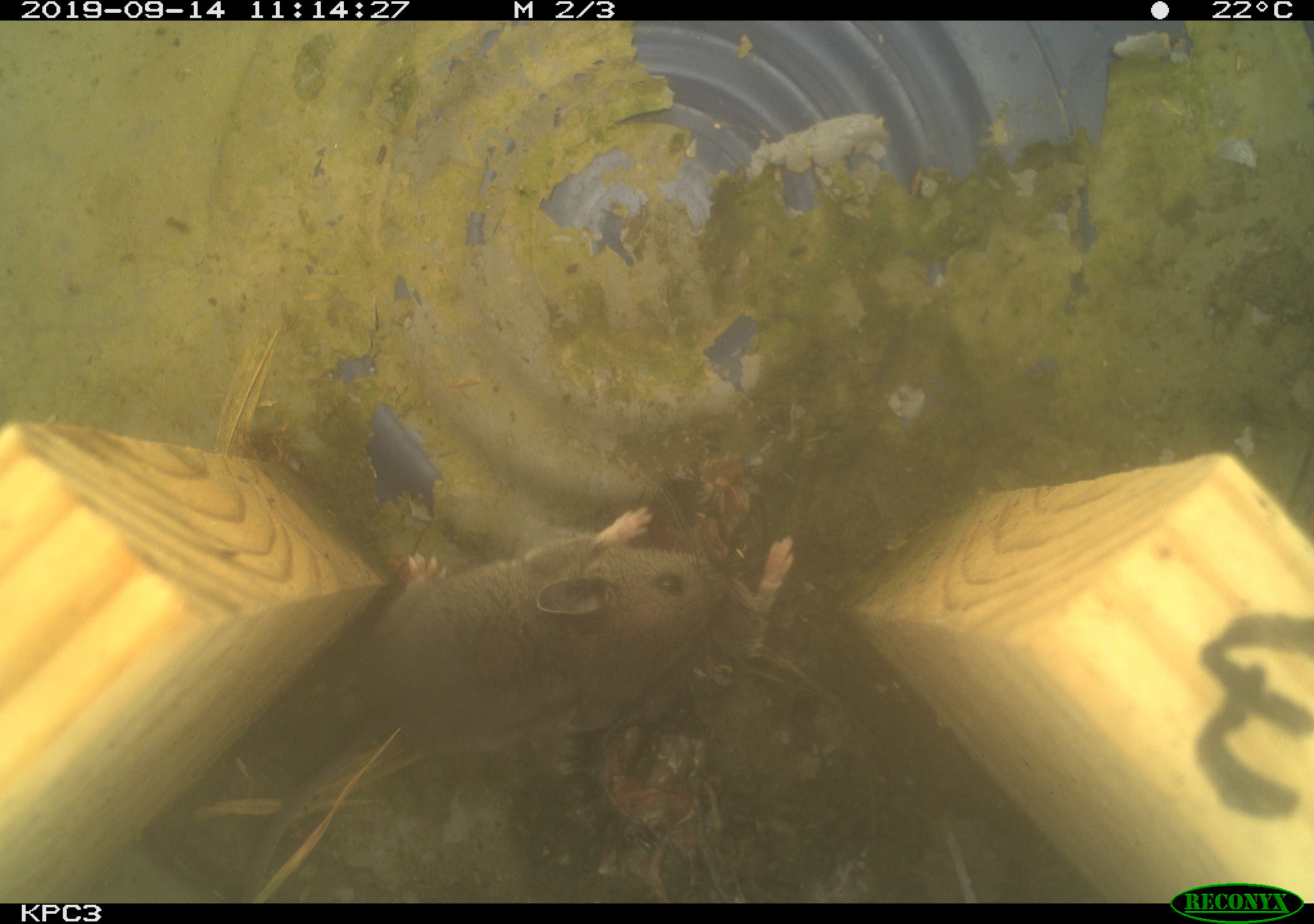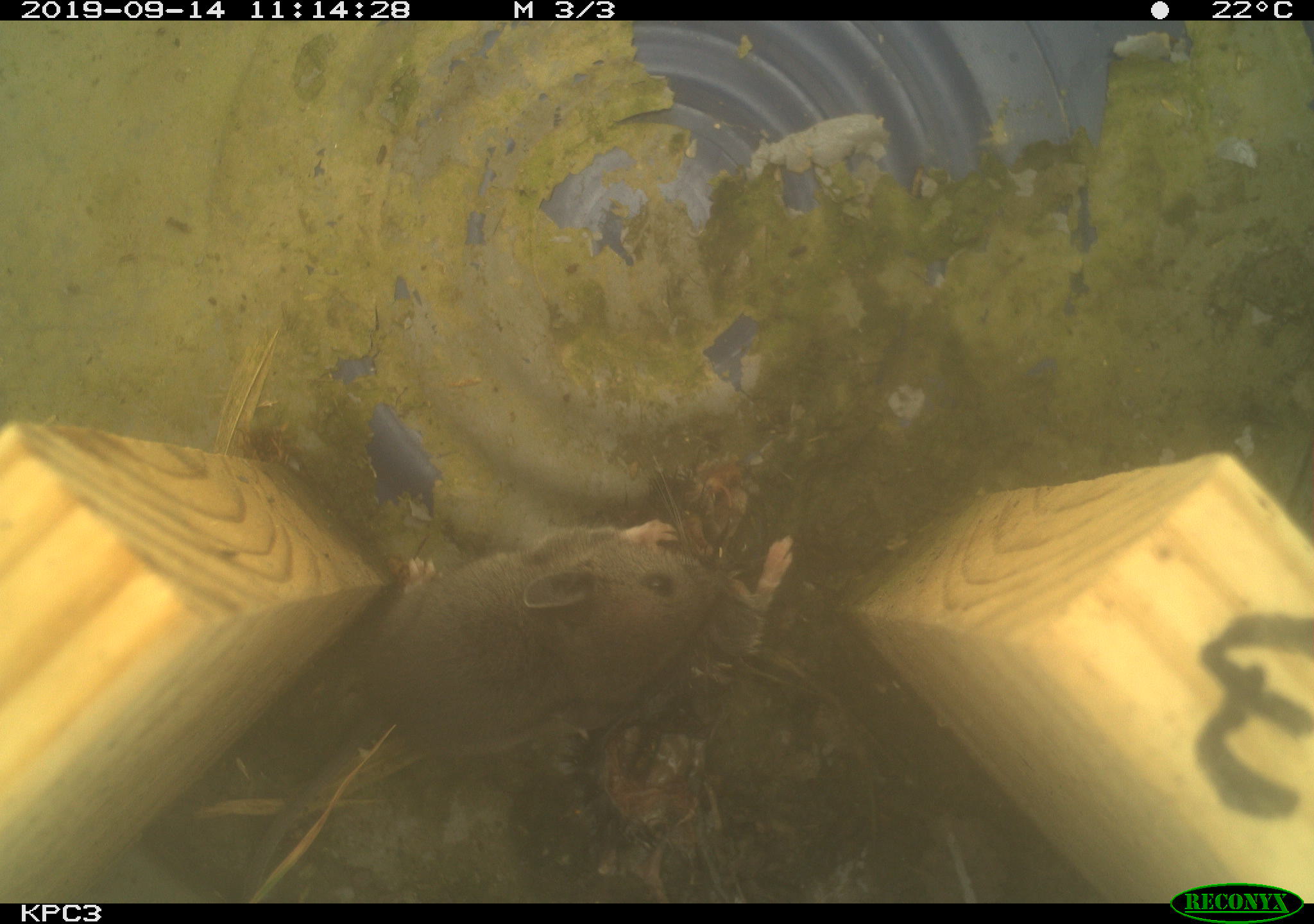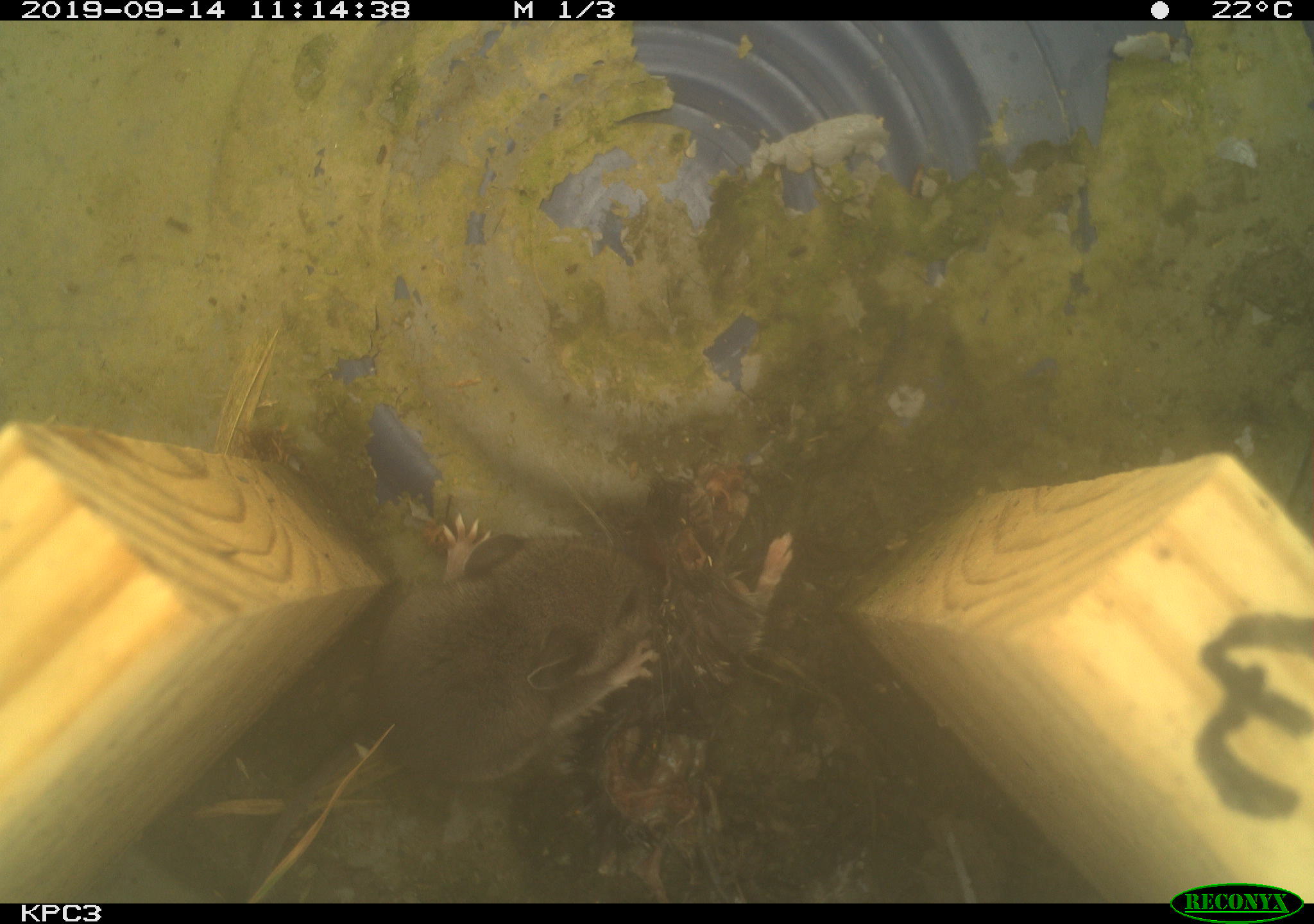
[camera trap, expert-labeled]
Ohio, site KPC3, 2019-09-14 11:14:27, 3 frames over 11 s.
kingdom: Animalia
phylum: Chordata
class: Mammalia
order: Rodentia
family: Cricetidae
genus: Peromyscus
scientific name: Peromyscus leucopus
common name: white-footed mouse